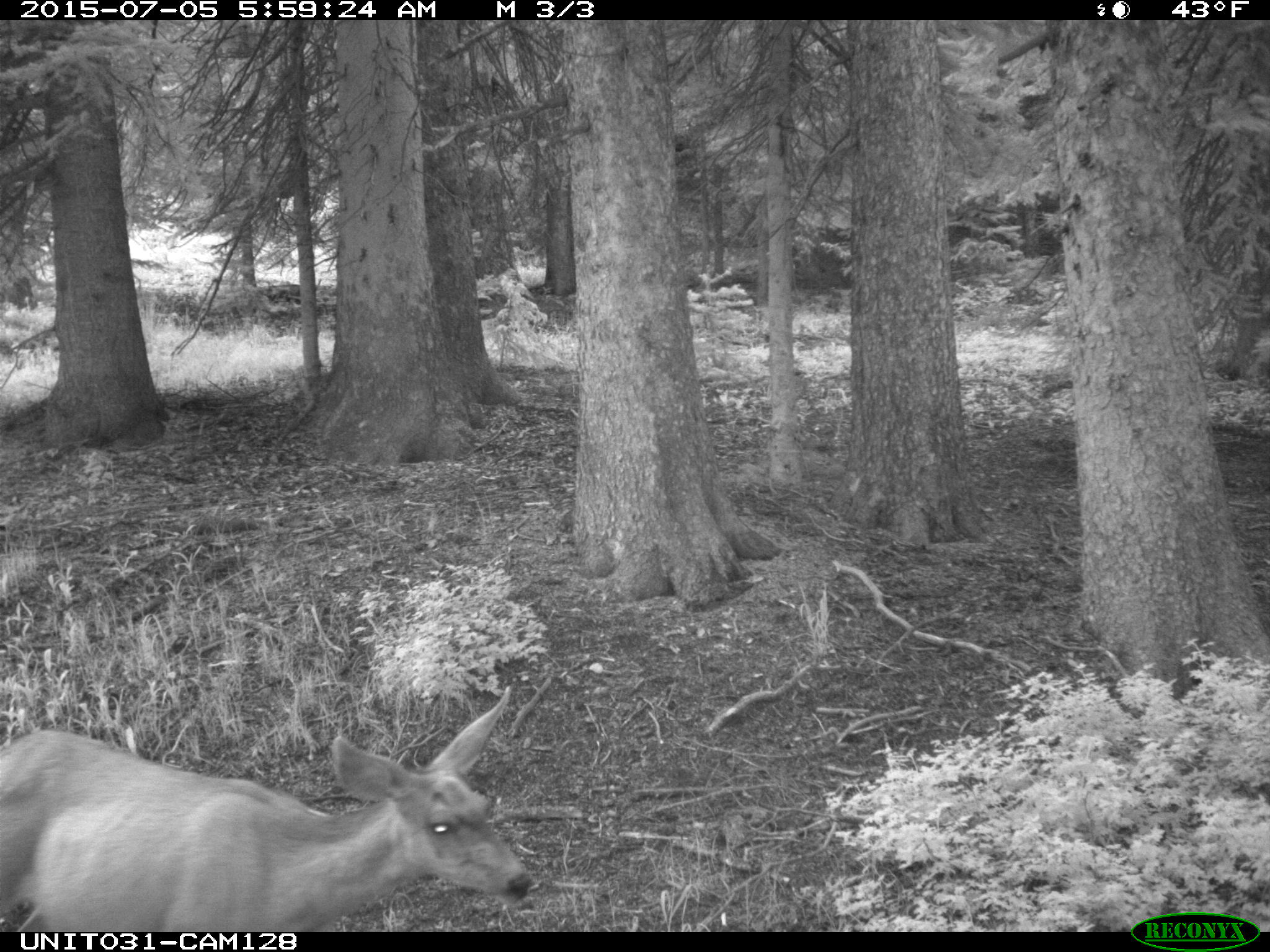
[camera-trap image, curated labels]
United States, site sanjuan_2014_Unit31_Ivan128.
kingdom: Animalia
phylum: Chordata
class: Mammalia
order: Artiodactyla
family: Cervidae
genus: Odocoileus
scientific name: Odocoileus hemionus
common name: mule deer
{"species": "Odocoileus hemionus (mule deer)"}